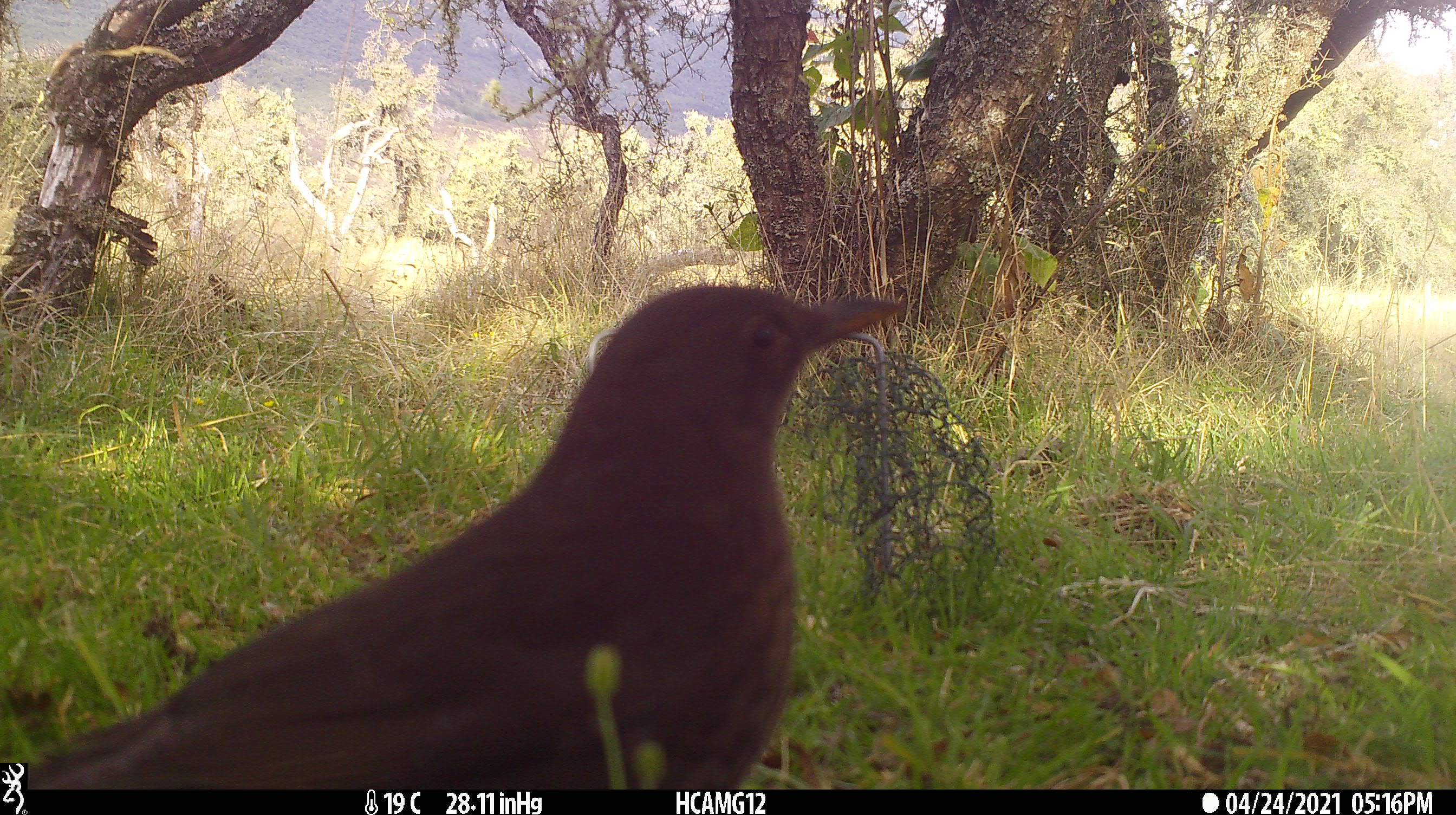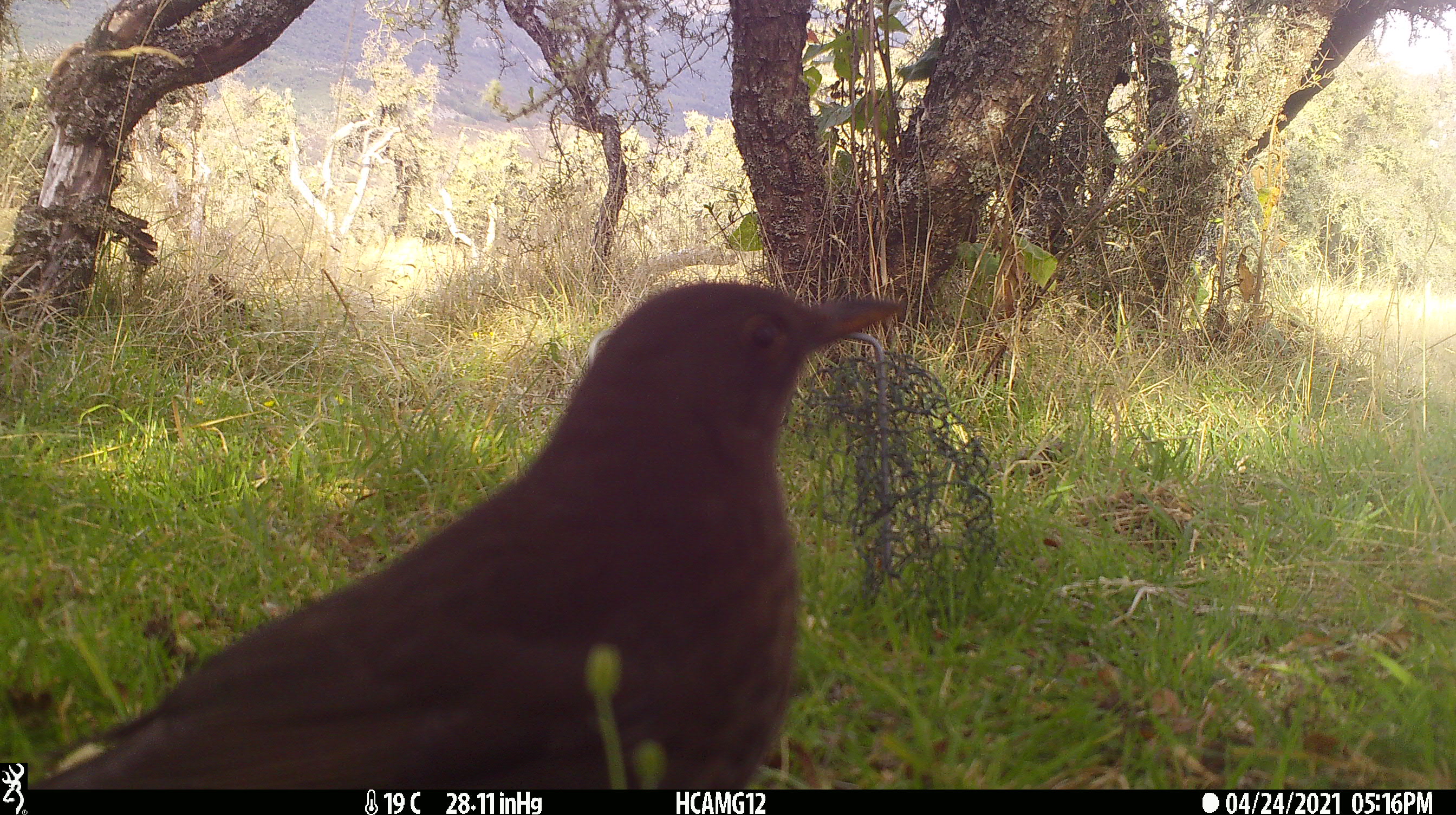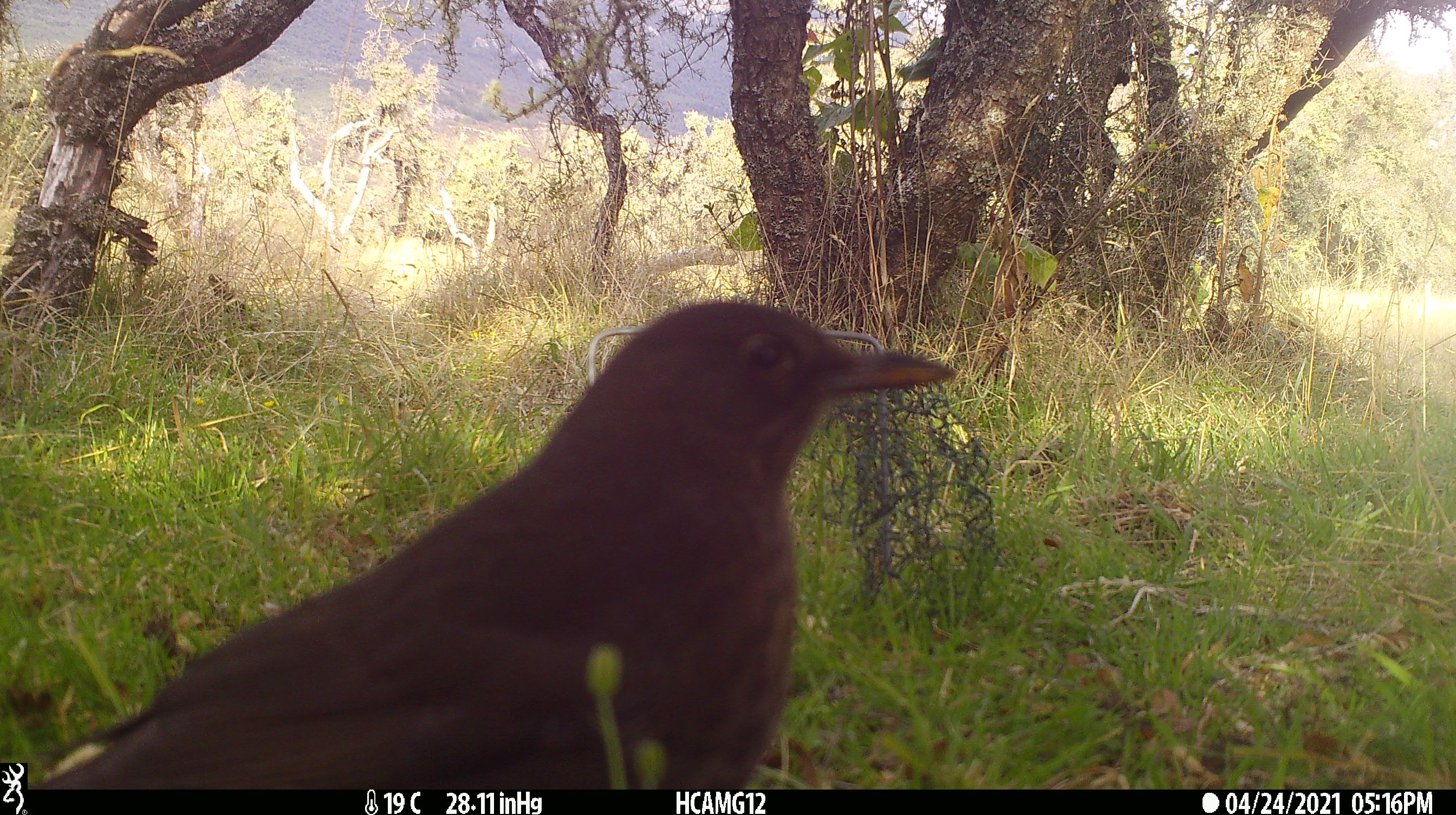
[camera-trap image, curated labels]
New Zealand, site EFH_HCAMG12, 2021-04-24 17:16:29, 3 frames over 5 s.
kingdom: Animalia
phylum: Chordata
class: Aves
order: Passeriformes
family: Turdidae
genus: Turdus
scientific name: Turdus merula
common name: eurasian blackbird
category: blackbird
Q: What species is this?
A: Blackbird (eurasian blackbird) (Turdus merula).